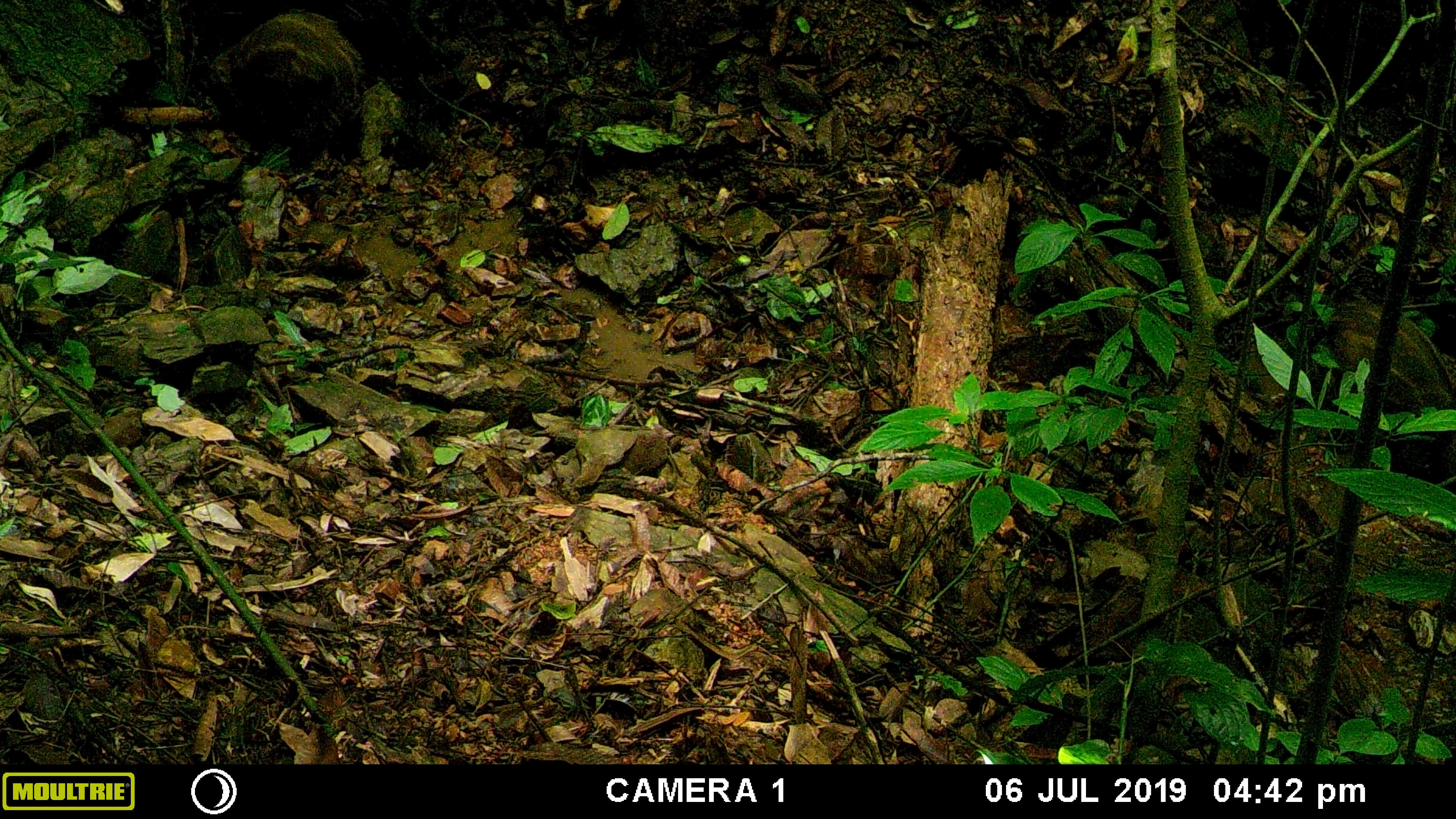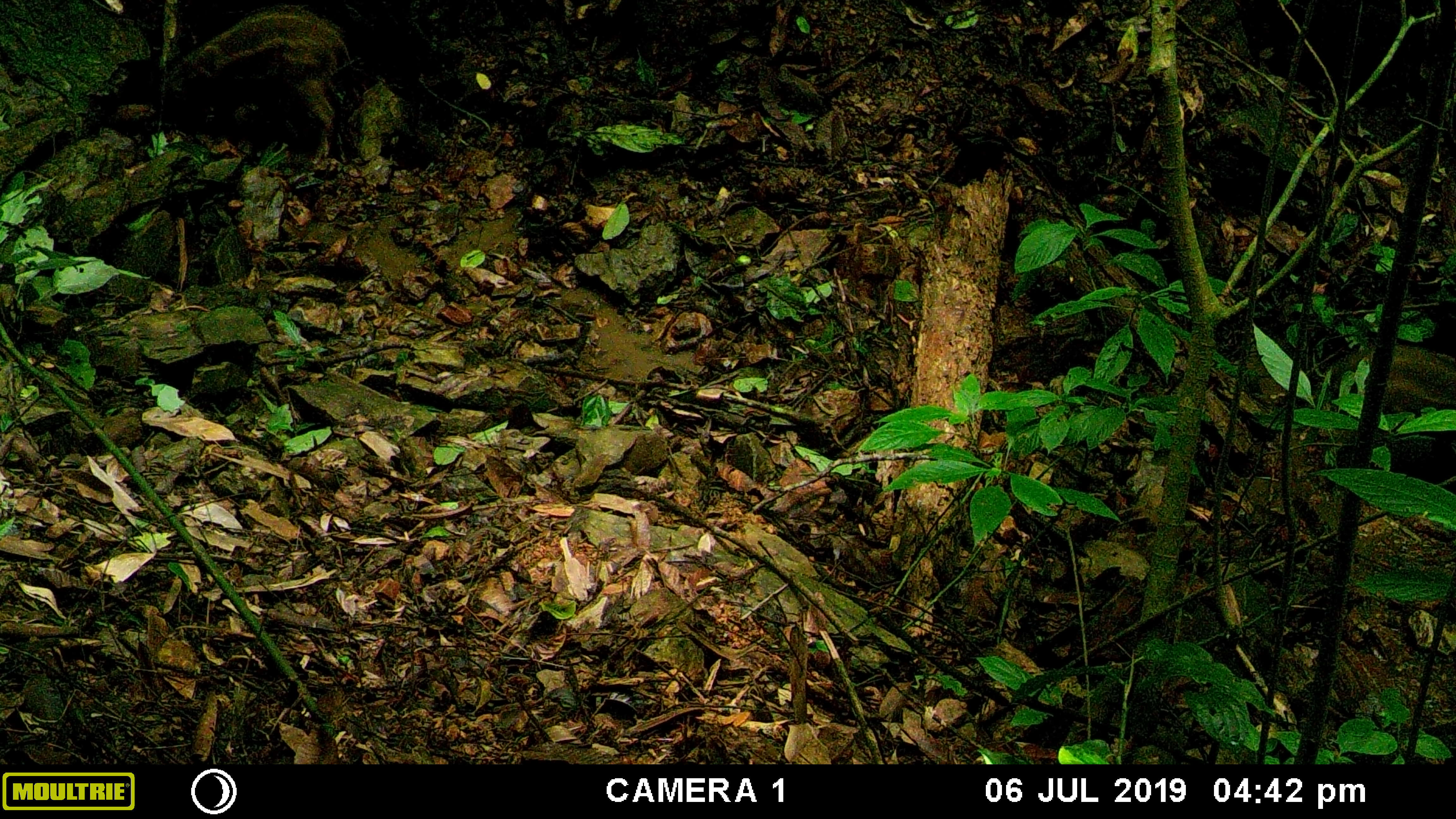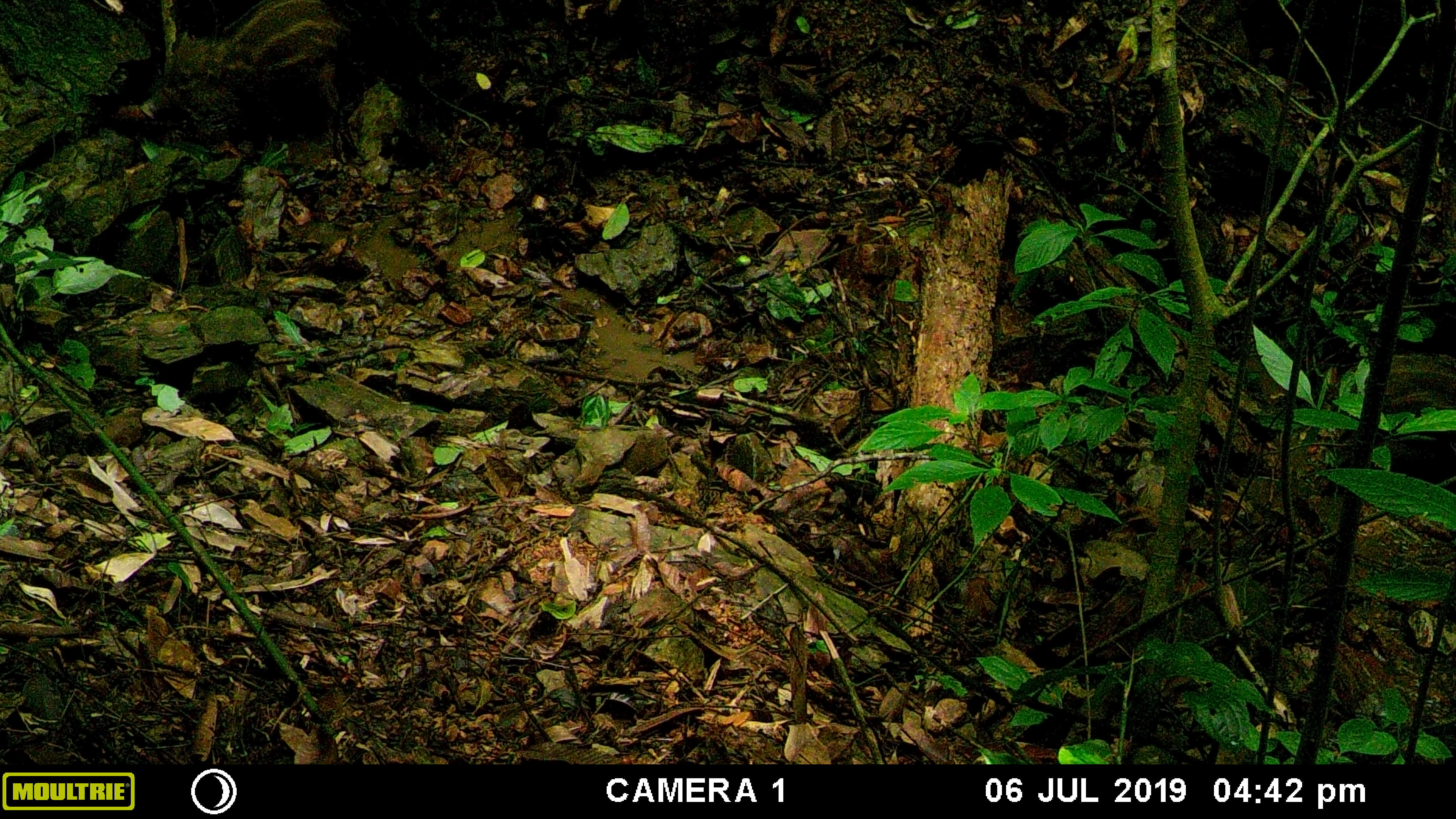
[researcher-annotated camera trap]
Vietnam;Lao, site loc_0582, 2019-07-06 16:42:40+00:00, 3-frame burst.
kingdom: Animalia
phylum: Chordata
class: Mammalia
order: Artiodactyla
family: Suidae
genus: Sus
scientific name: Sus scrofa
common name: eurasian wild pig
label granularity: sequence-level